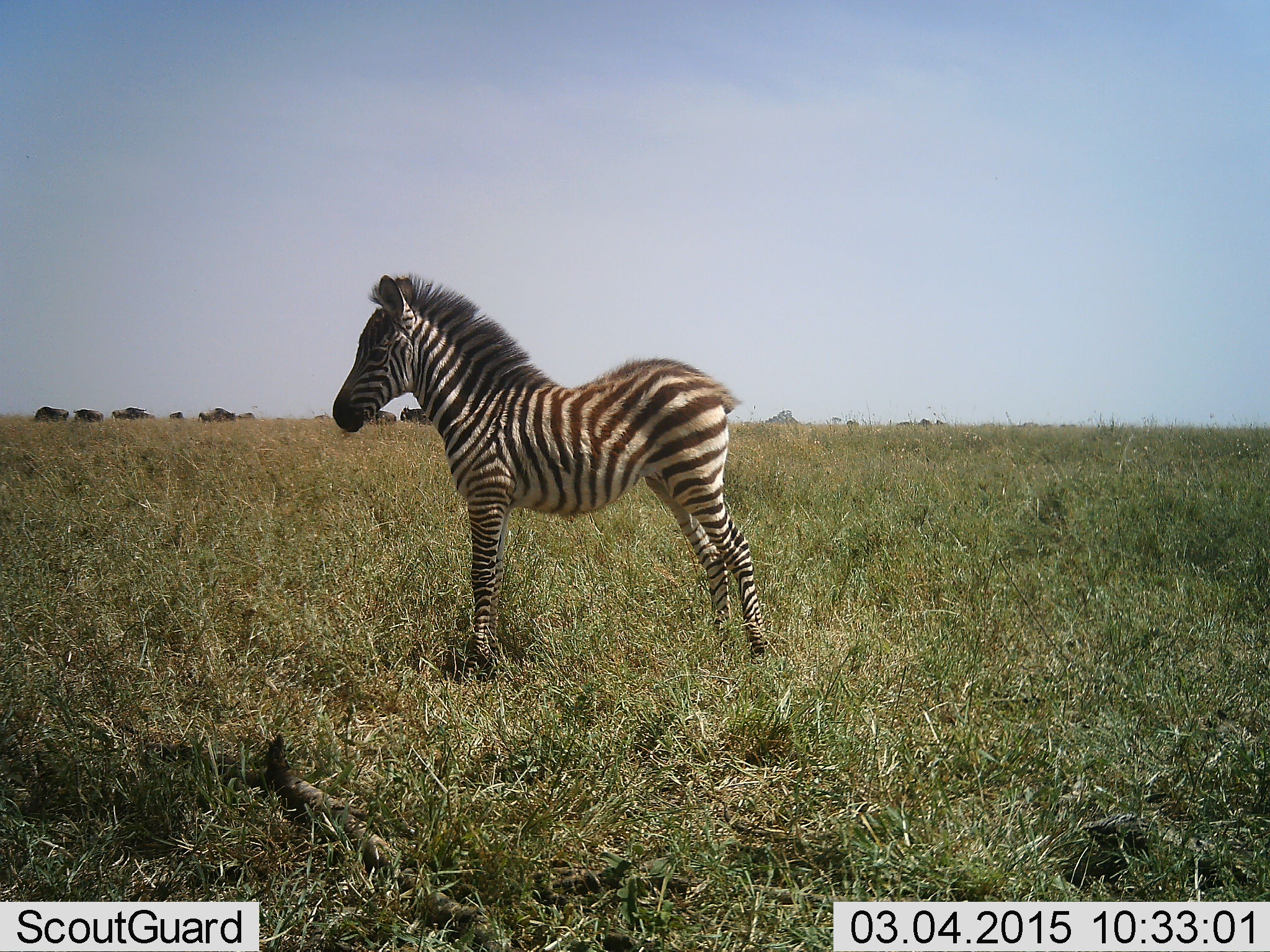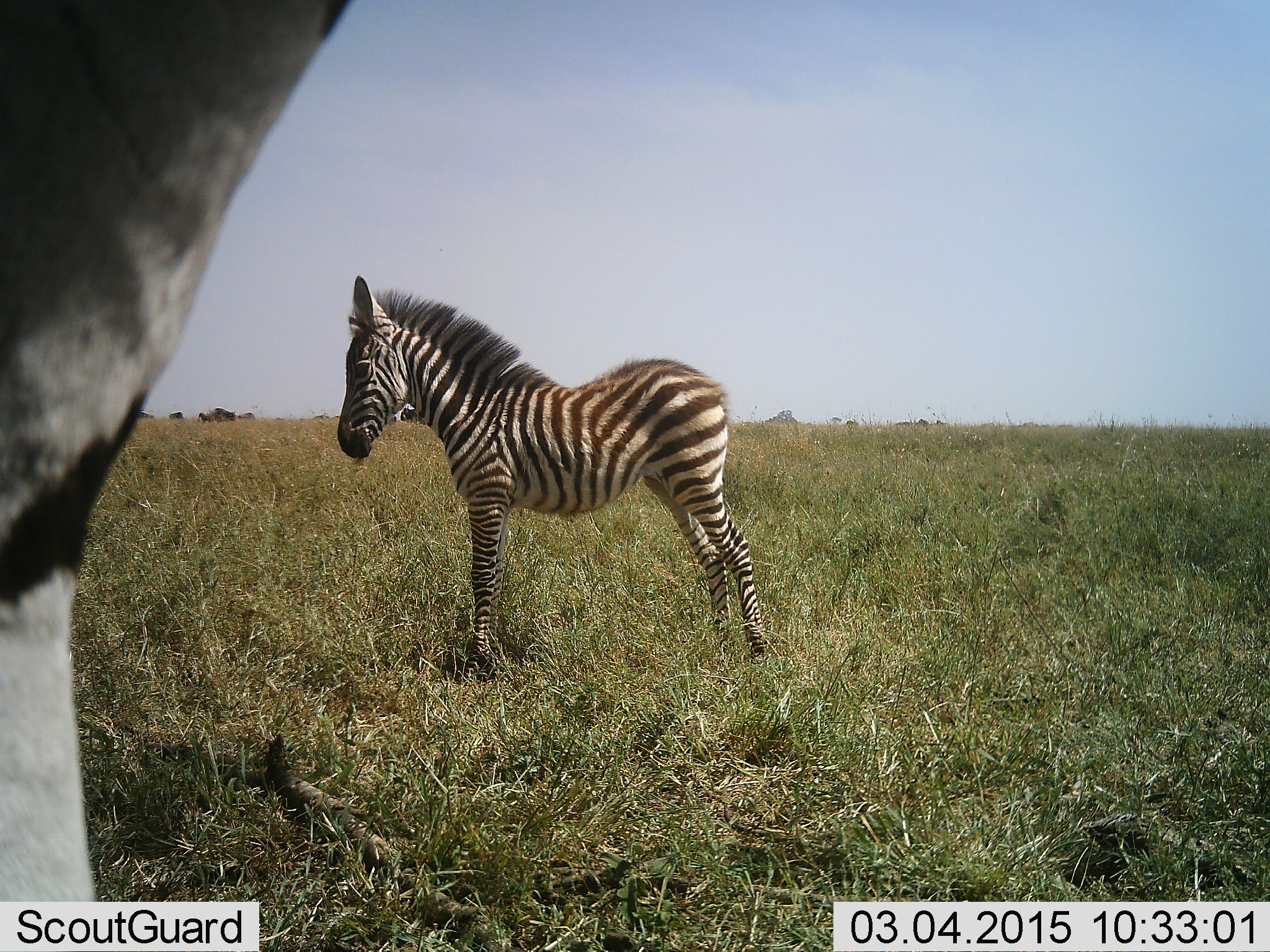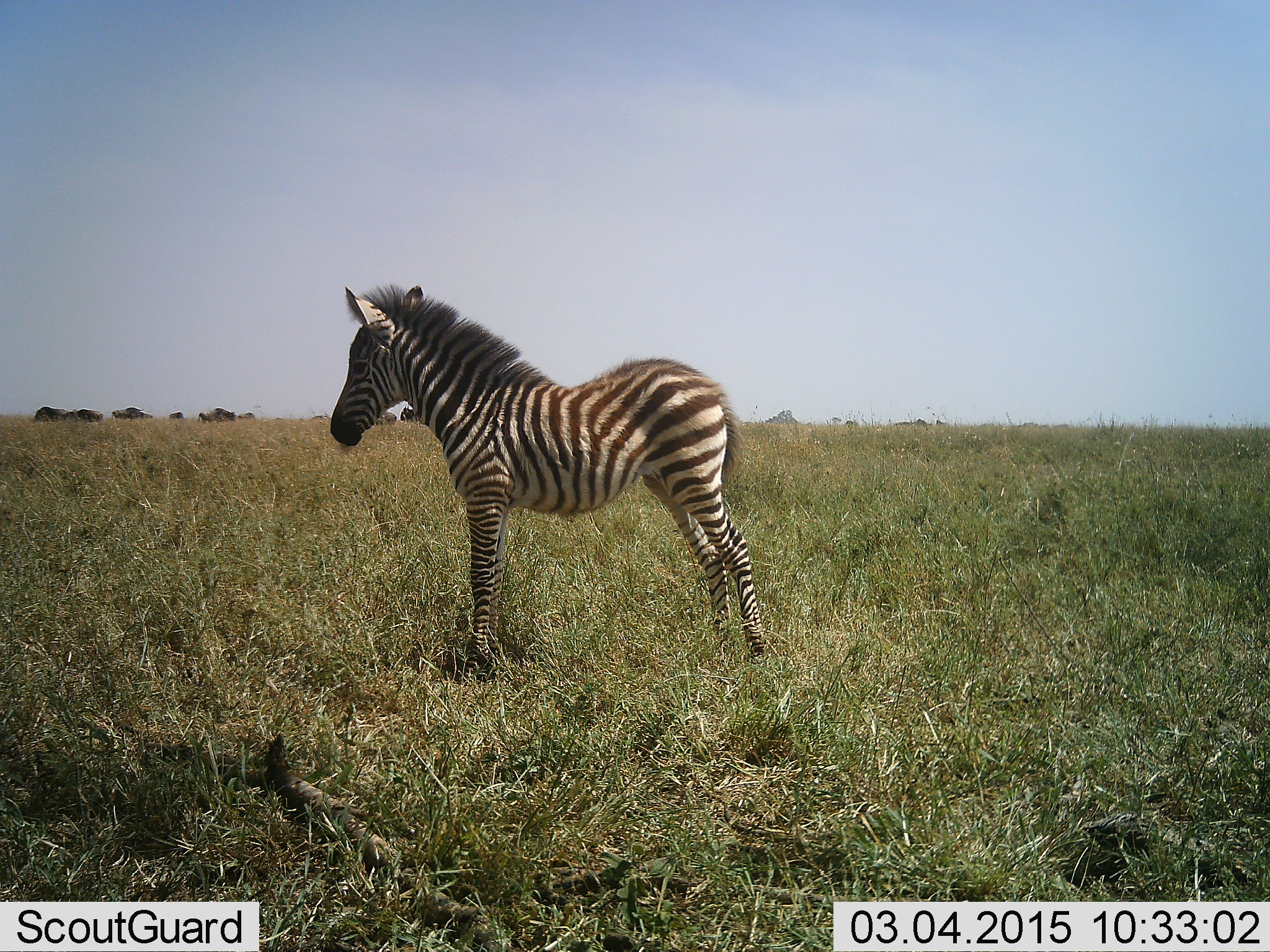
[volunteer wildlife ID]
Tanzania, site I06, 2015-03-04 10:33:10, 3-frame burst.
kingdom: Animalia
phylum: Chordata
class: Mammalia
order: Perissodactyla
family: Equidae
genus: Equus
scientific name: Equus quagga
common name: plains zebra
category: zebra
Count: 2.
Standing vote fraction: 92%.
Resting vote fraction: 0%.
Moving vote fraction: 17%.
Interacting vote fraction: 0%.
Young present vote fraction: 83%.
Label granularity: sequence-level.